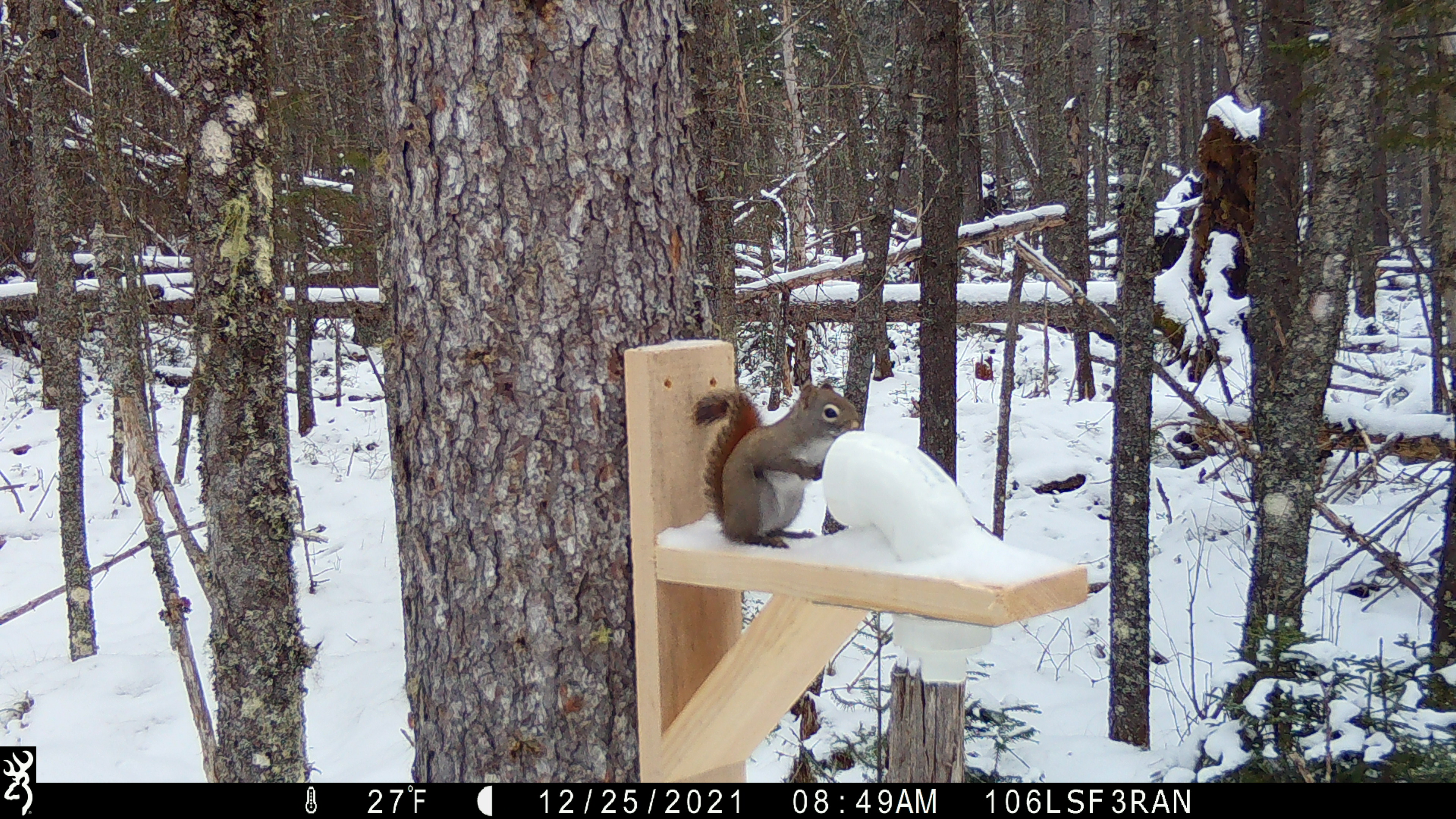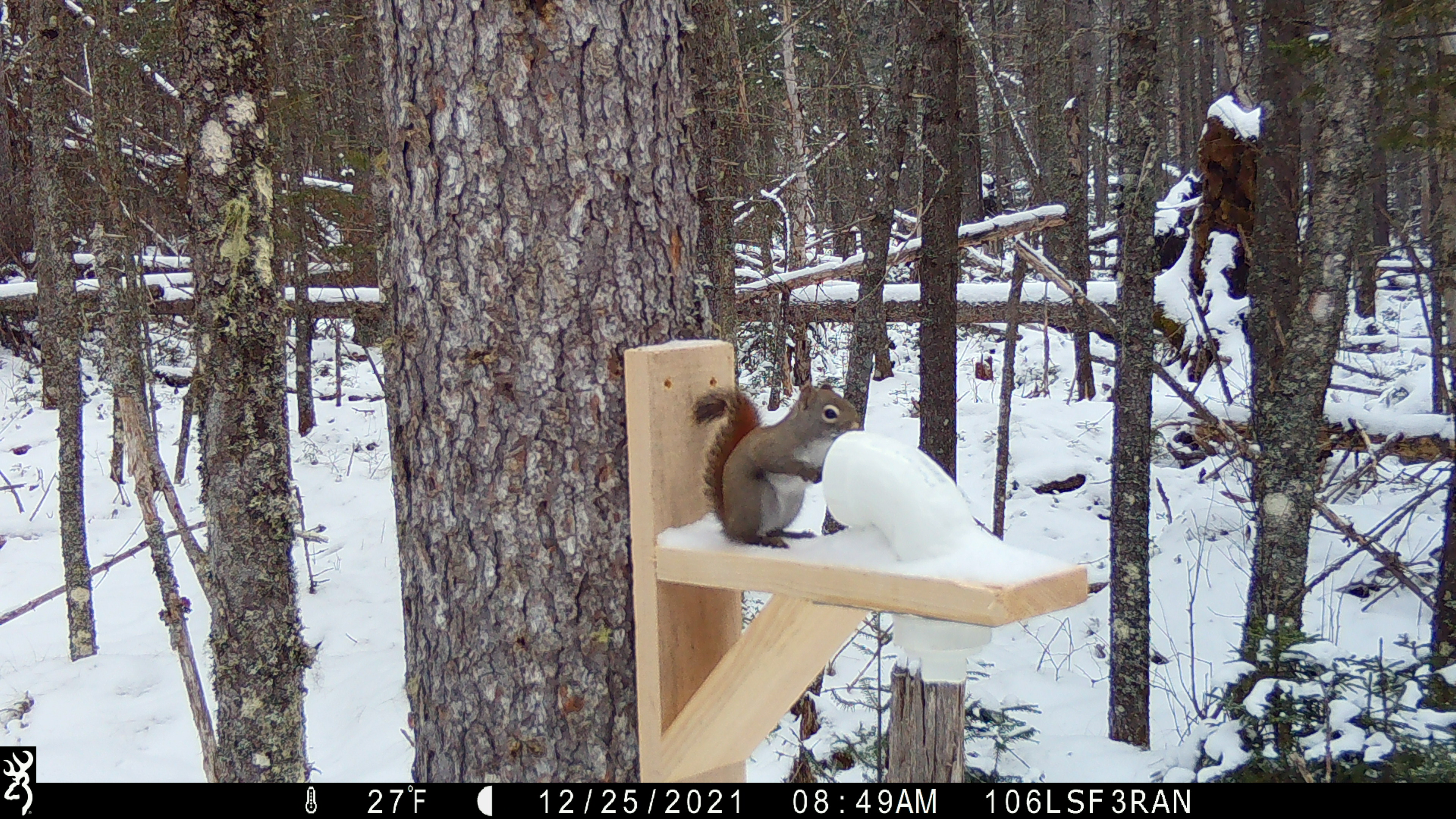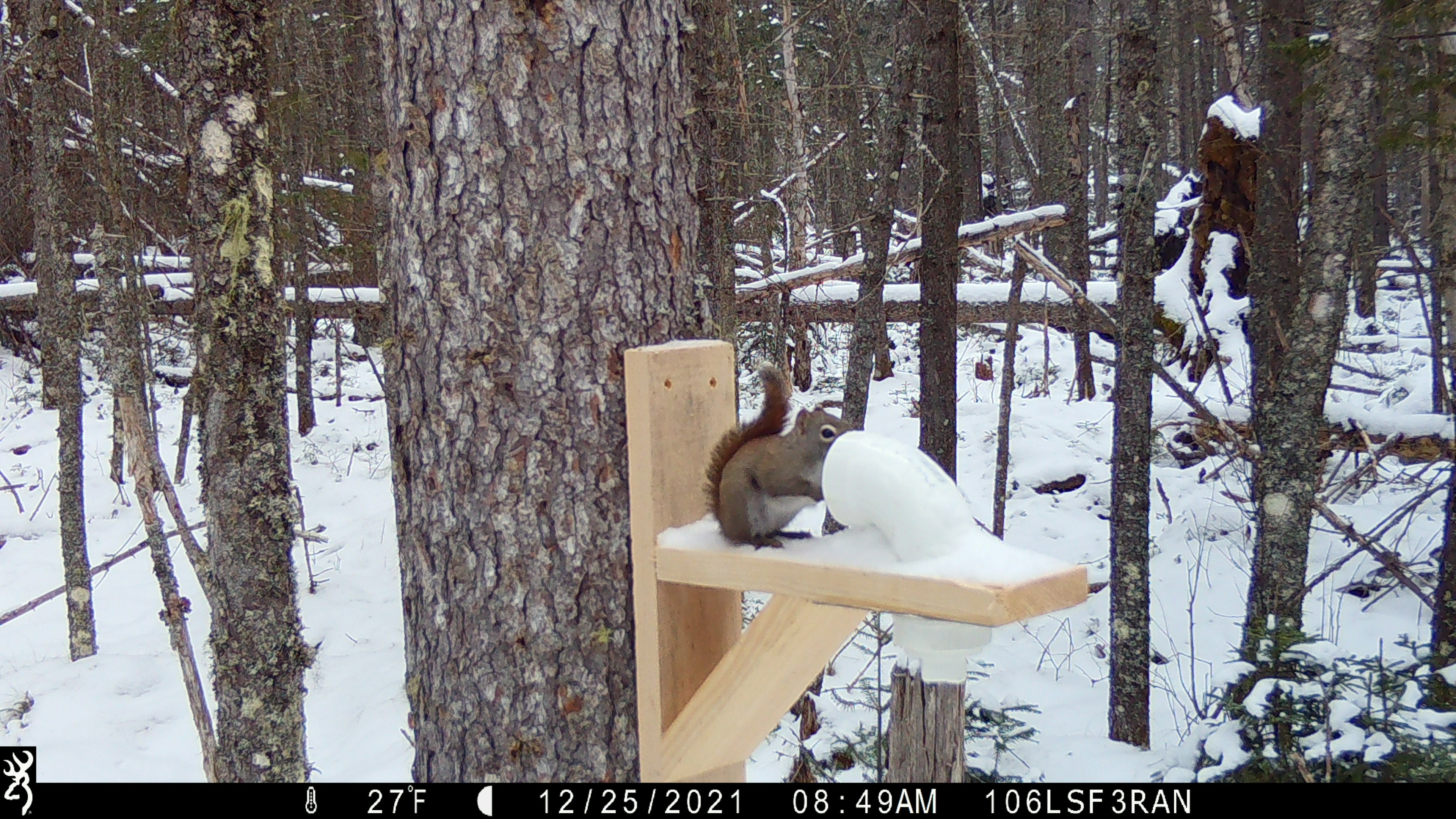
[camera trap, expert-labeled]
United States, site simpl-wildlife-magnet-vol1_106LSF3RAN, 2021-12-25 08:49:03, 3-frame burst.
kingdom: Animalia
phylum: Chordata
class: Mammalia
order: Rodentia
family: Sciuridae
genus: Tamiasciurus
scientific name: Tamiasciurus hudsonicus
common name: red squirrel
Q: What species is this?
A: Red squirrel (Tamiasciurus hudsonicus).